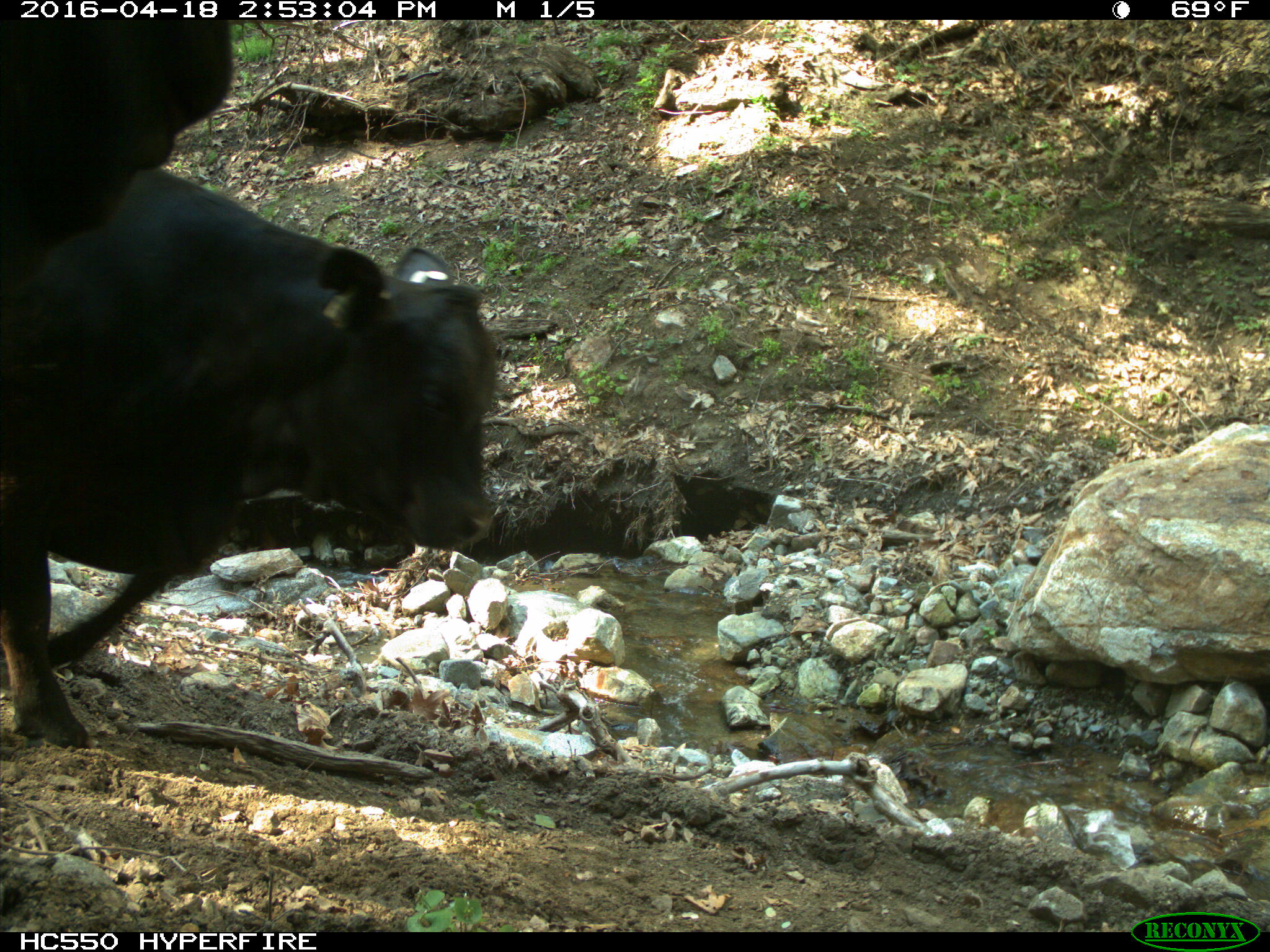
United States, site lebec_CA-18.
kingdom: Animalia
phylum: Chordata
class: Mammalia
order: Artiodactyla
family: Bovidae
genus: Bos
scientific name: Bos taurus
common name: domestic cow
Bos taurus (domestic cow).